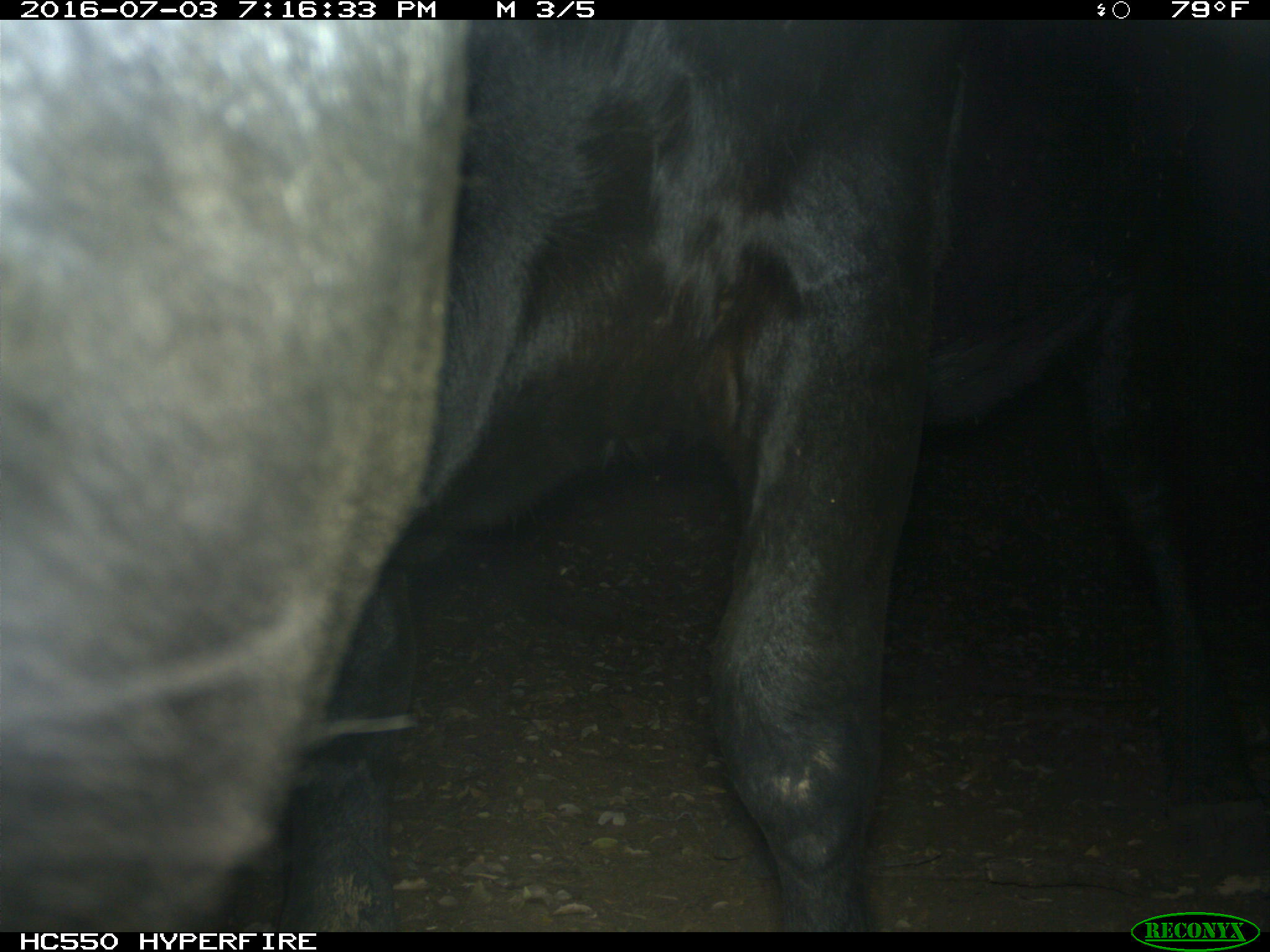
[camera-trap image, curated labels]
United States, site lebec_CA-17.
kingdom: Animalia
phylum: Chordata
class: Mammalia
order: Artiodactyla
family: Bovidae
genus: Bos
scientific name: Bos taurus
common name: domestic cow